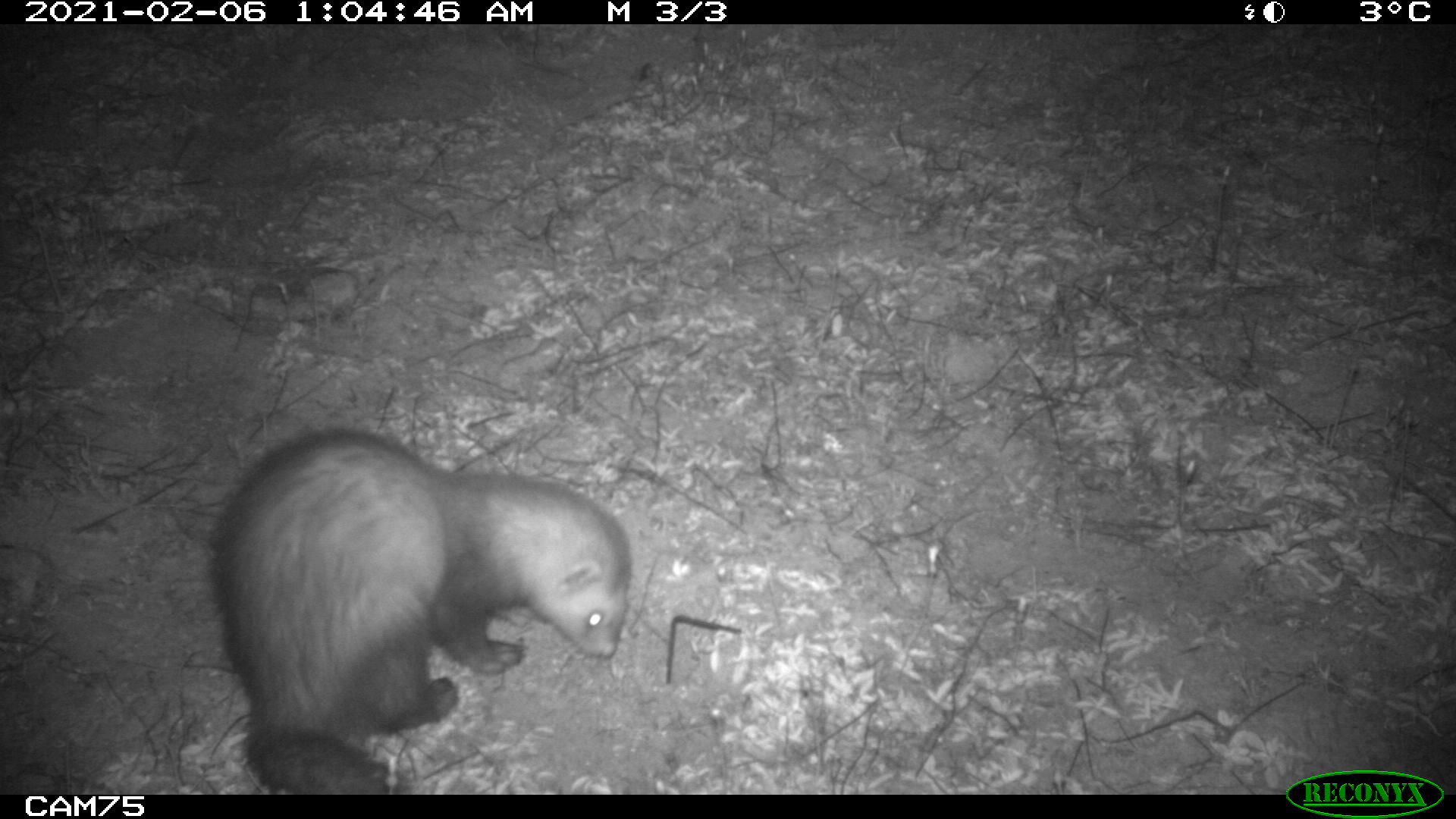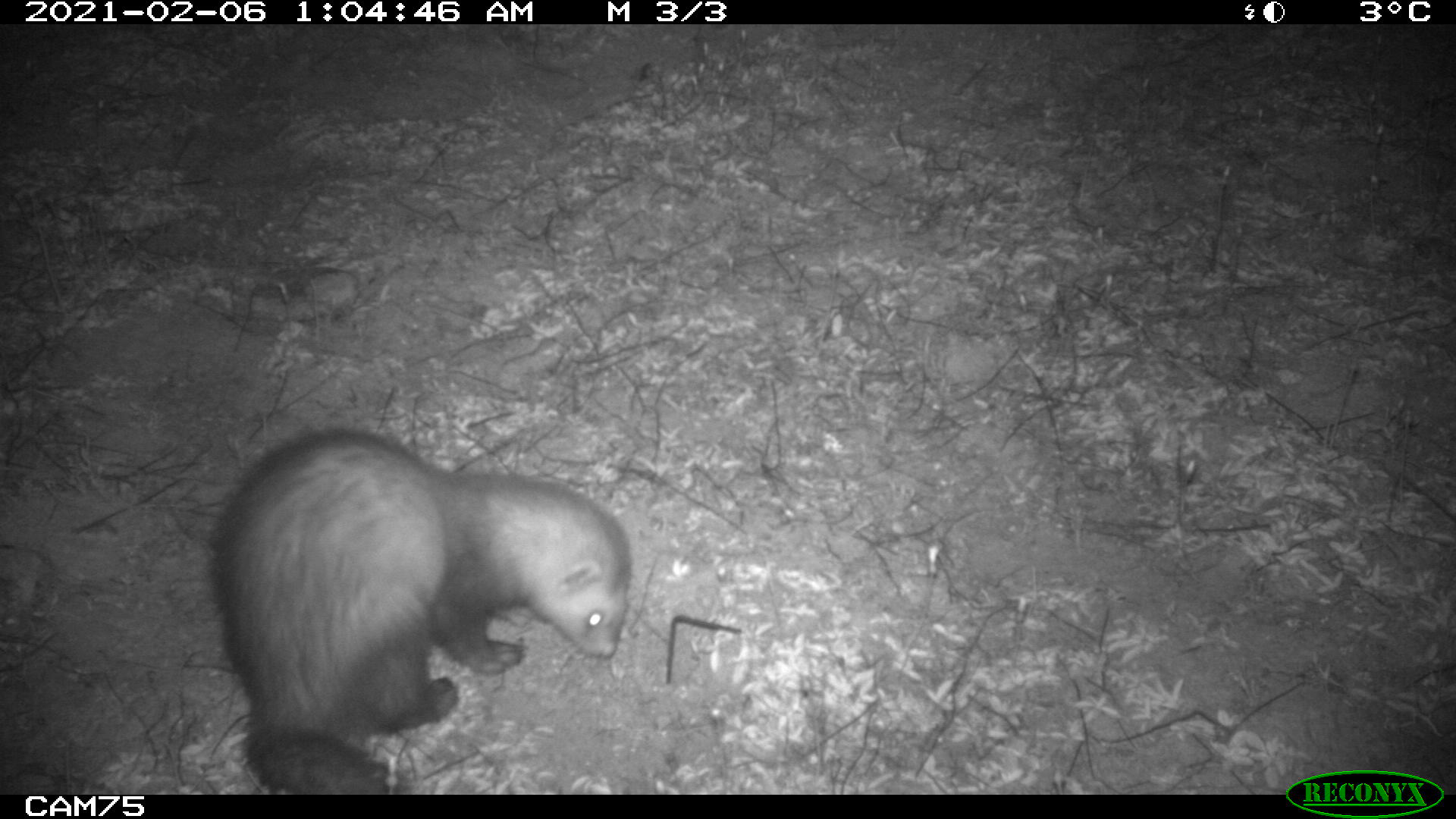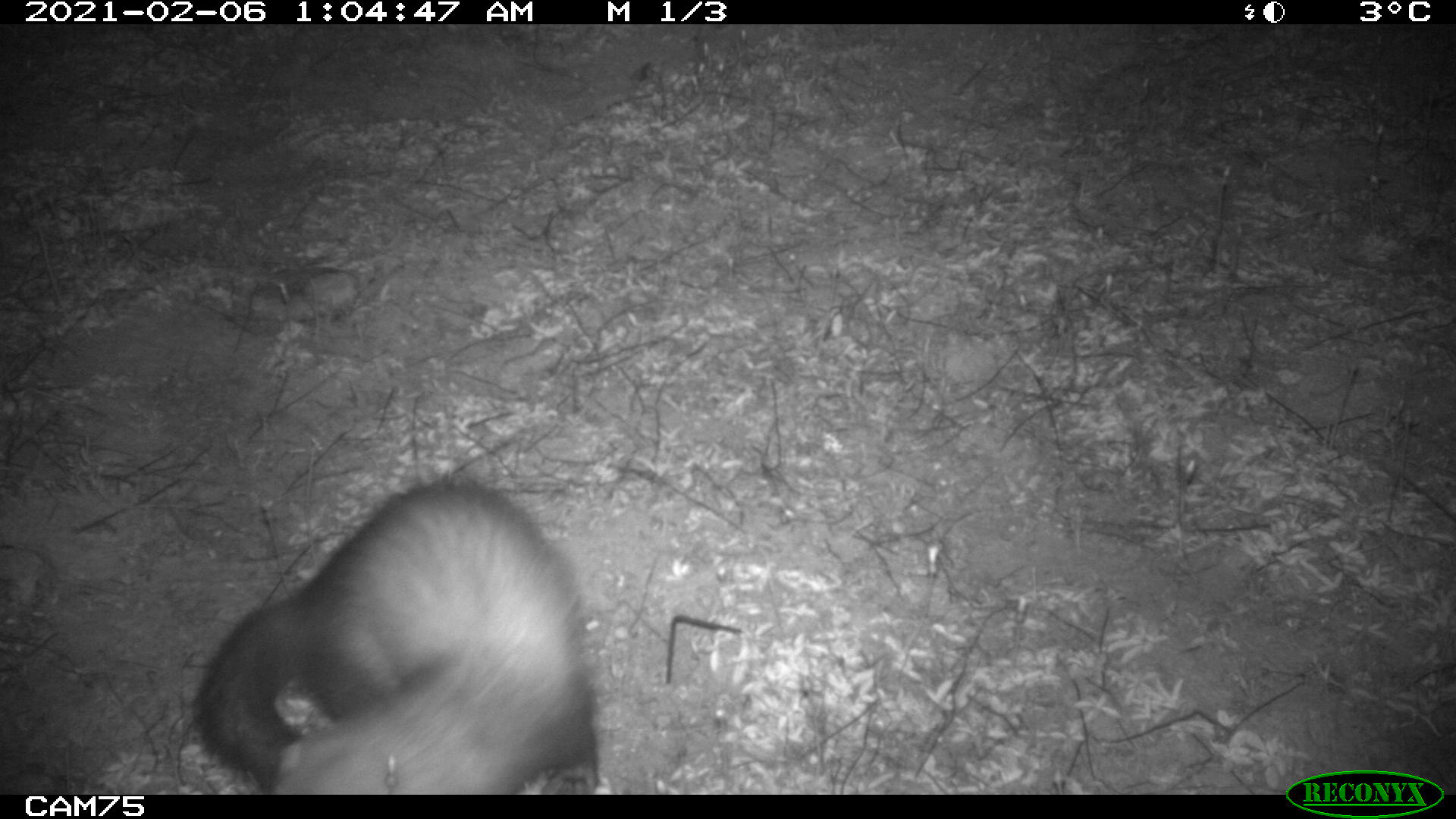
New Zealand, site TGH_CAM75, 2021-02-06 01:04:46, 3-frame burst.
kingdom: Animalia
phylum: Chordata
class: Mammalia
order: Carnivora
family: Mustelidae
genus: Mustela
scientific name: Mustela furo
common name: ferret